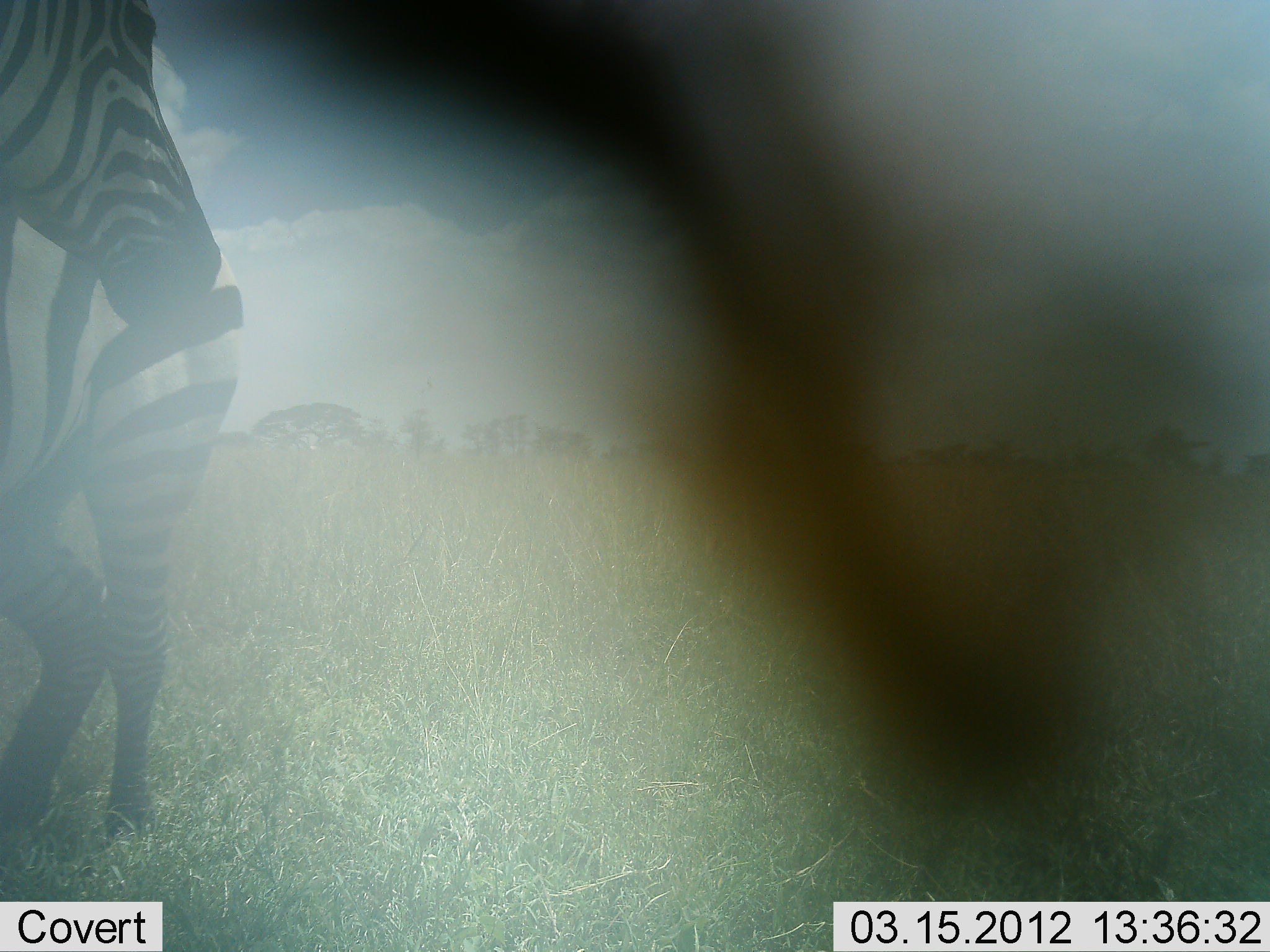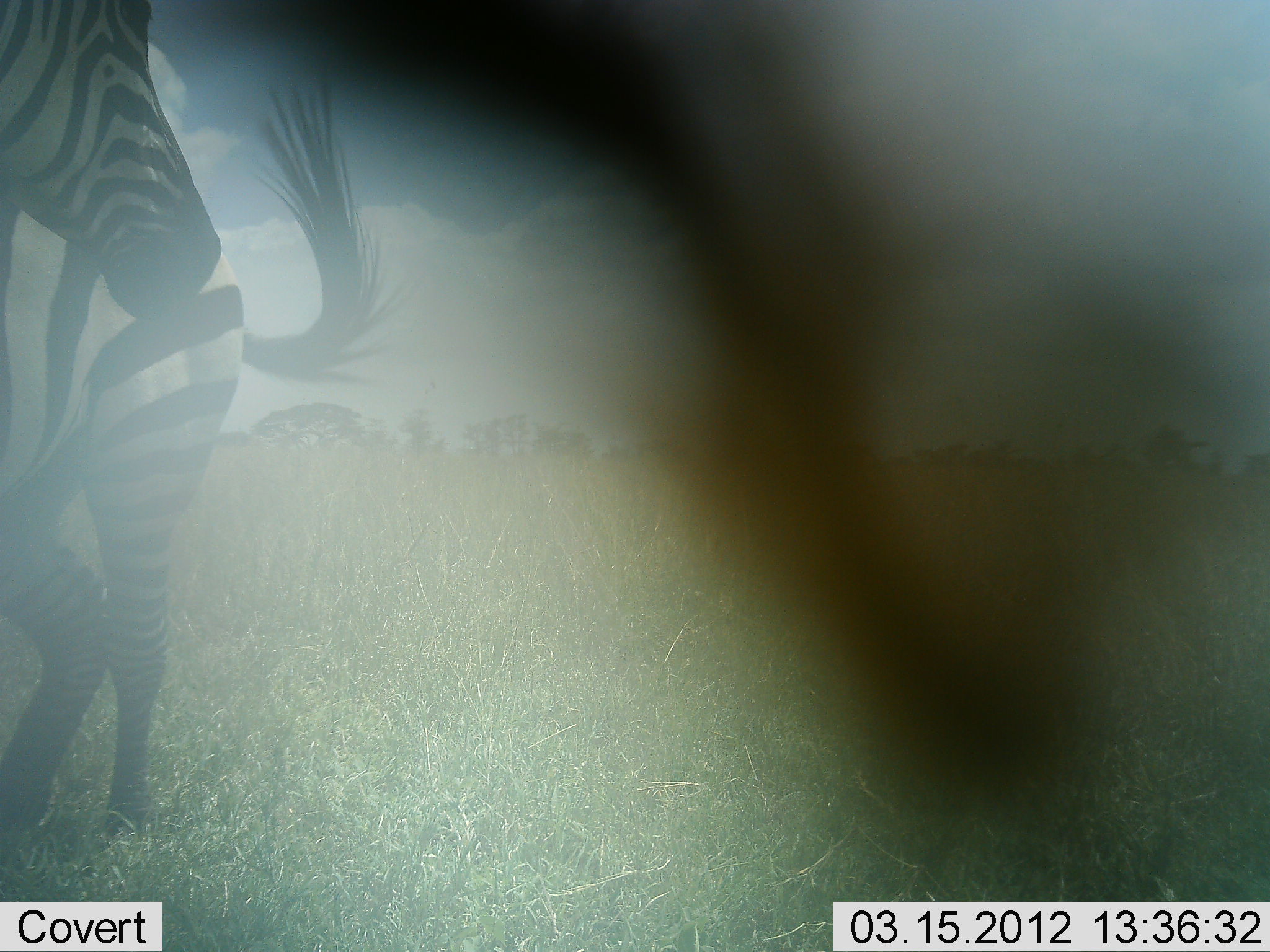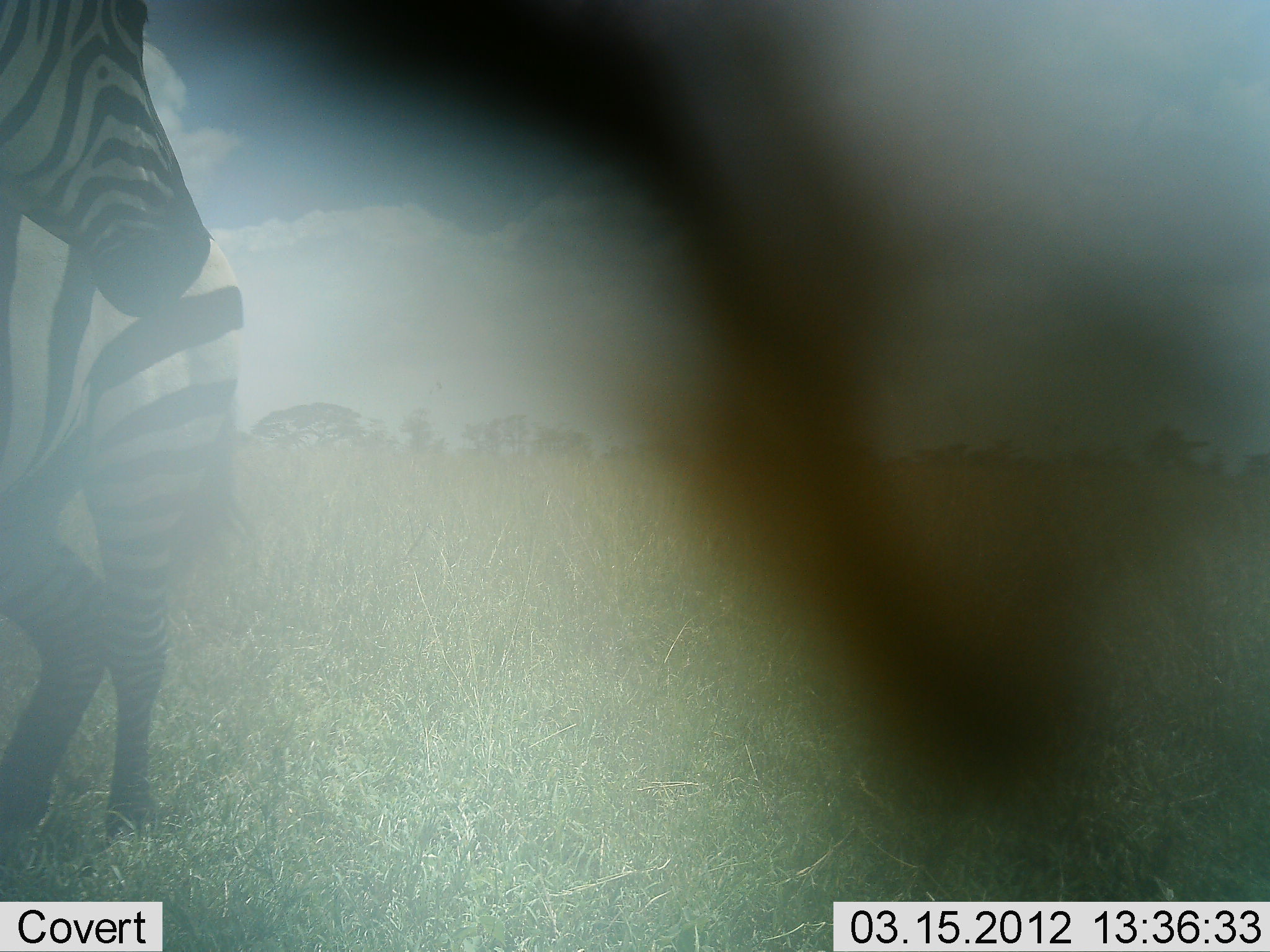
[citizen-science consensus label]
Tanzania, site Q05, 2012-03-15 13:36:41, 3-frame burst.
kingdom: Animalia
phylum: Chordata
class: Mammalia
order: Perissodactyla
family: Equidae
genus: Equus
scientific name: Equus quagga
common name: plains zebra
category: zebra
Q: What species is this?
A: Zebra (plains zebra) (Equus quagga).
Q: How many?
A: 2.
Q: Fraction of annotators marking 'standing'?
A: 84%.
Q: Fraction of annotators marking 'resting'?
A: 5%.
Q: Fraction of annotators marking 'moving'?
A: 16%.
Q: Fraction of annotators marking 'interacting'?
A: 0%.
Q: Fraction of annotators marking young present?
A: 0%.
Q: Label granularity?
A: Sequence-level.